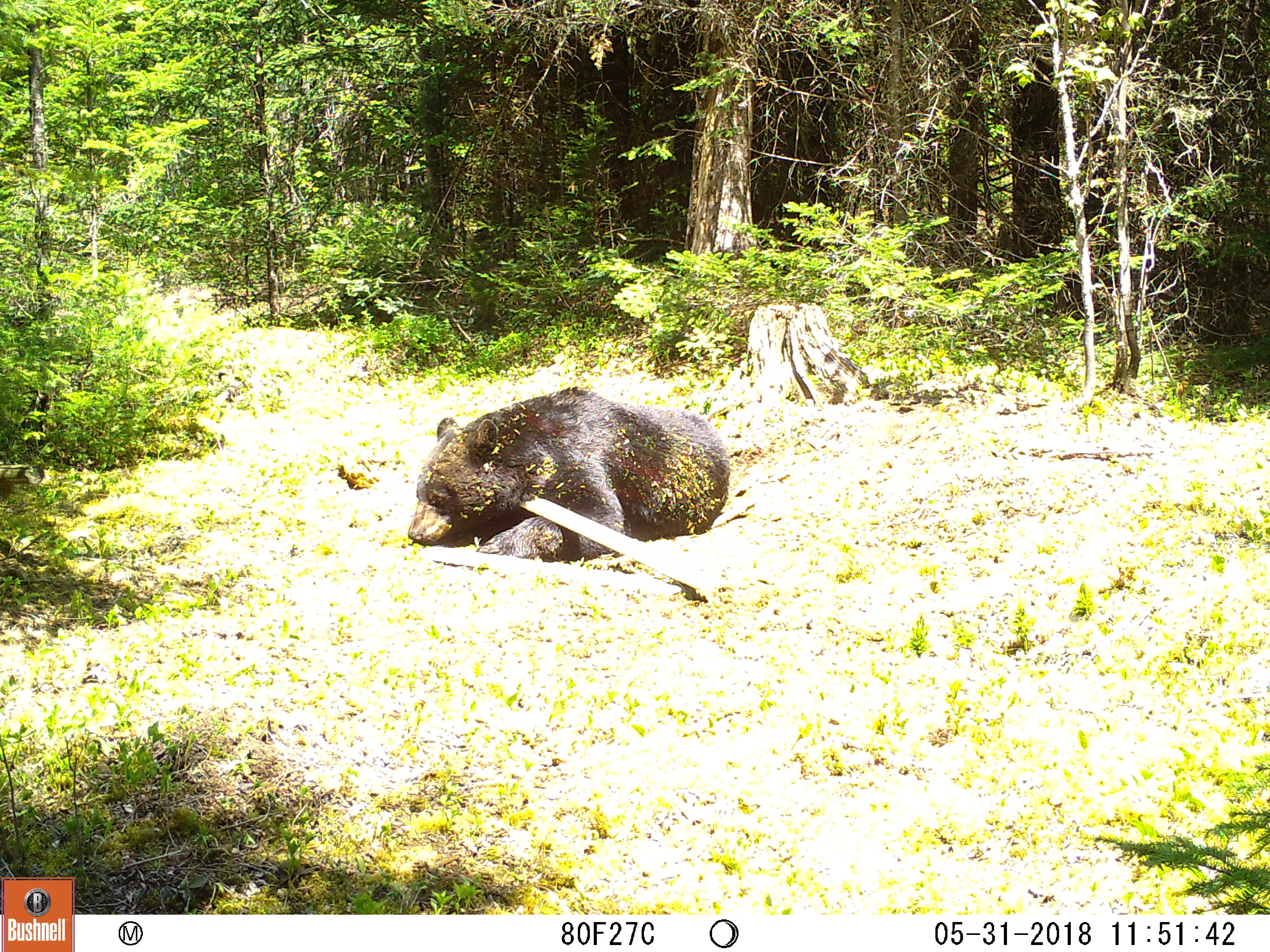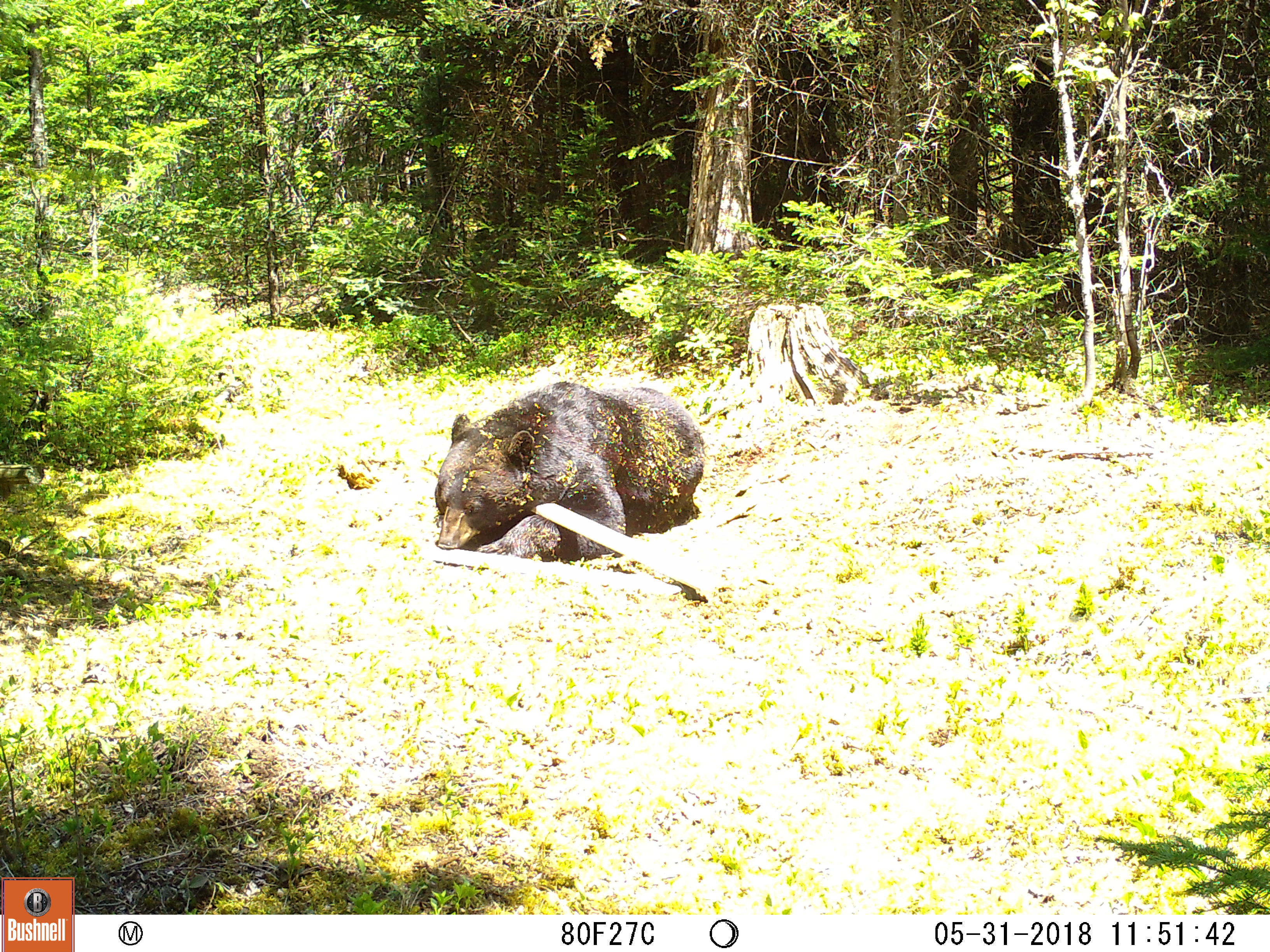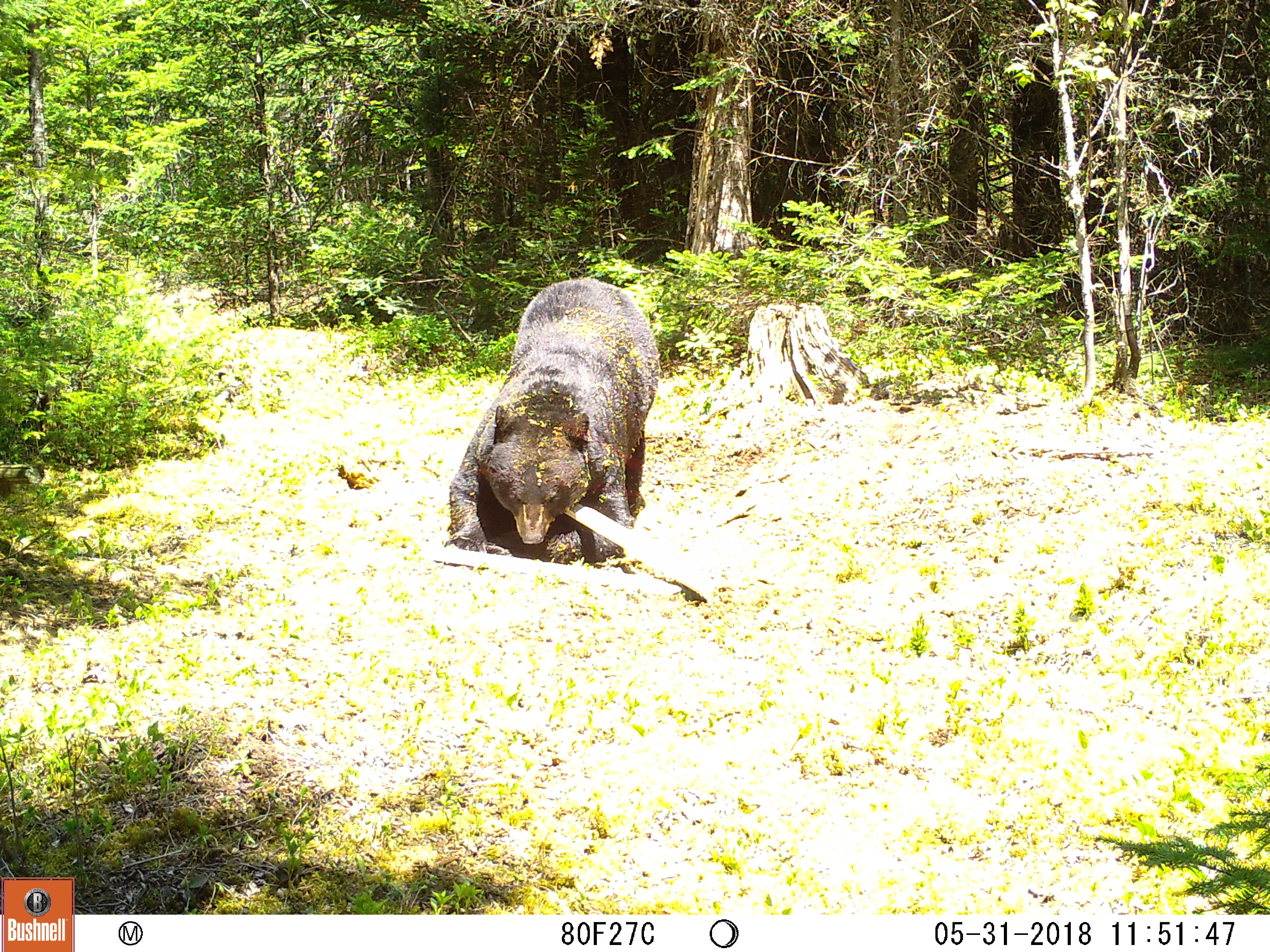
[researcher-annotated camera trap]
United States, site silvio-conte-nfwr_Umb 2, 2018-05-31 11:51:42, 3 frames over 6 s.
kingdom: Animalia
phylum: Chordata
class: Mammalia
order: Carnivora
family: Ursidae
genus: Ursus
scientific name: Ursus americanus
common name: black bear